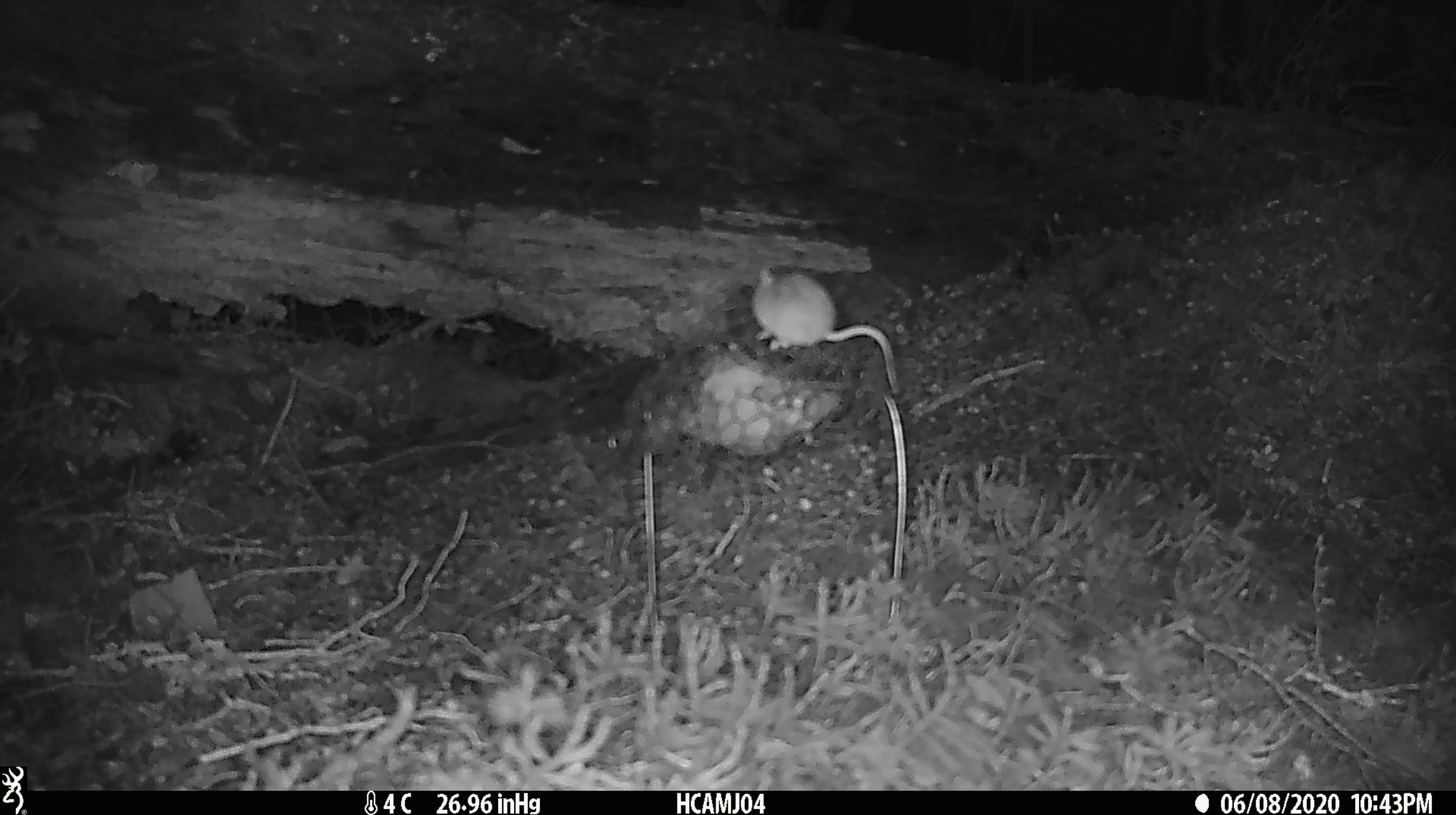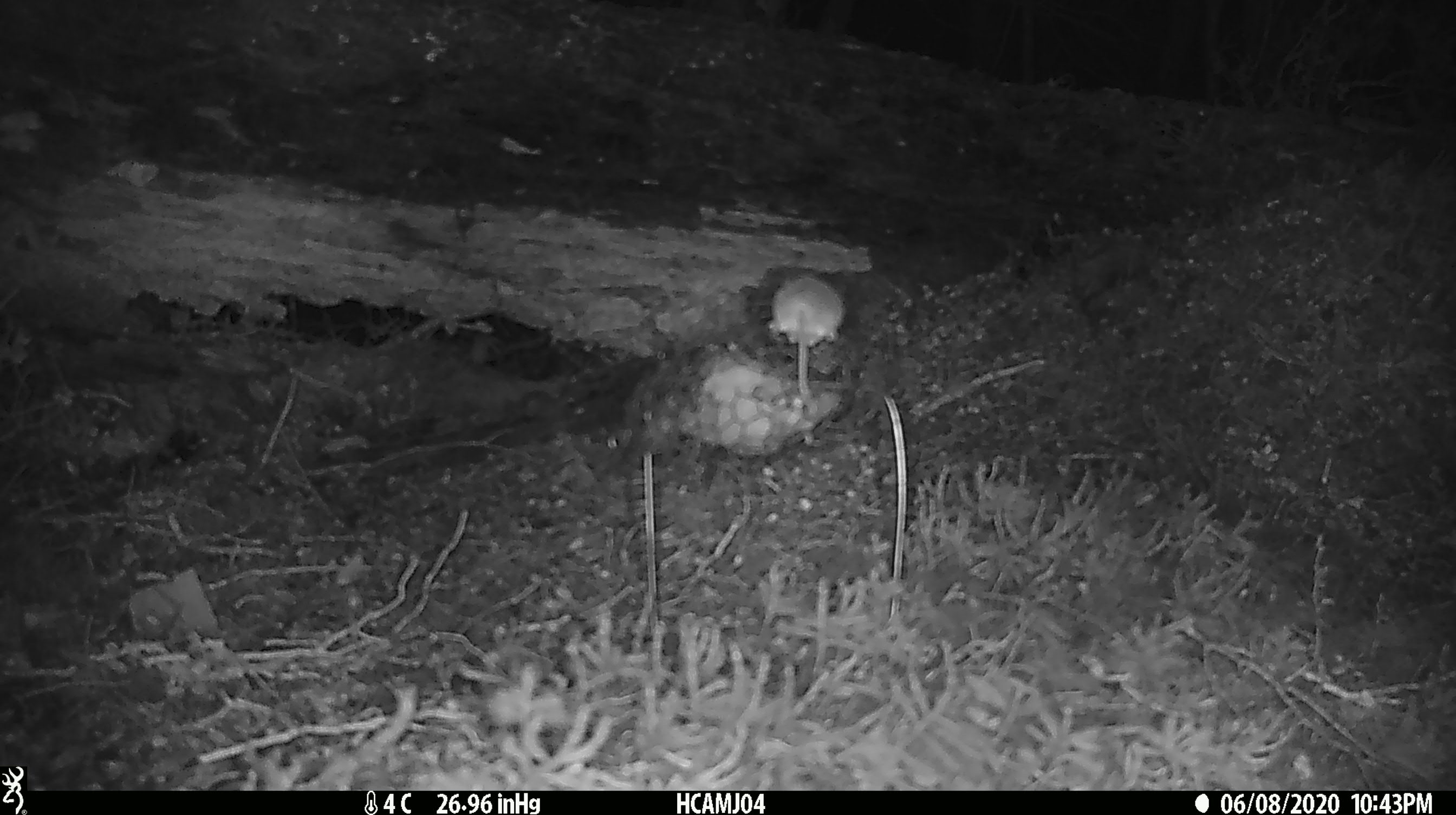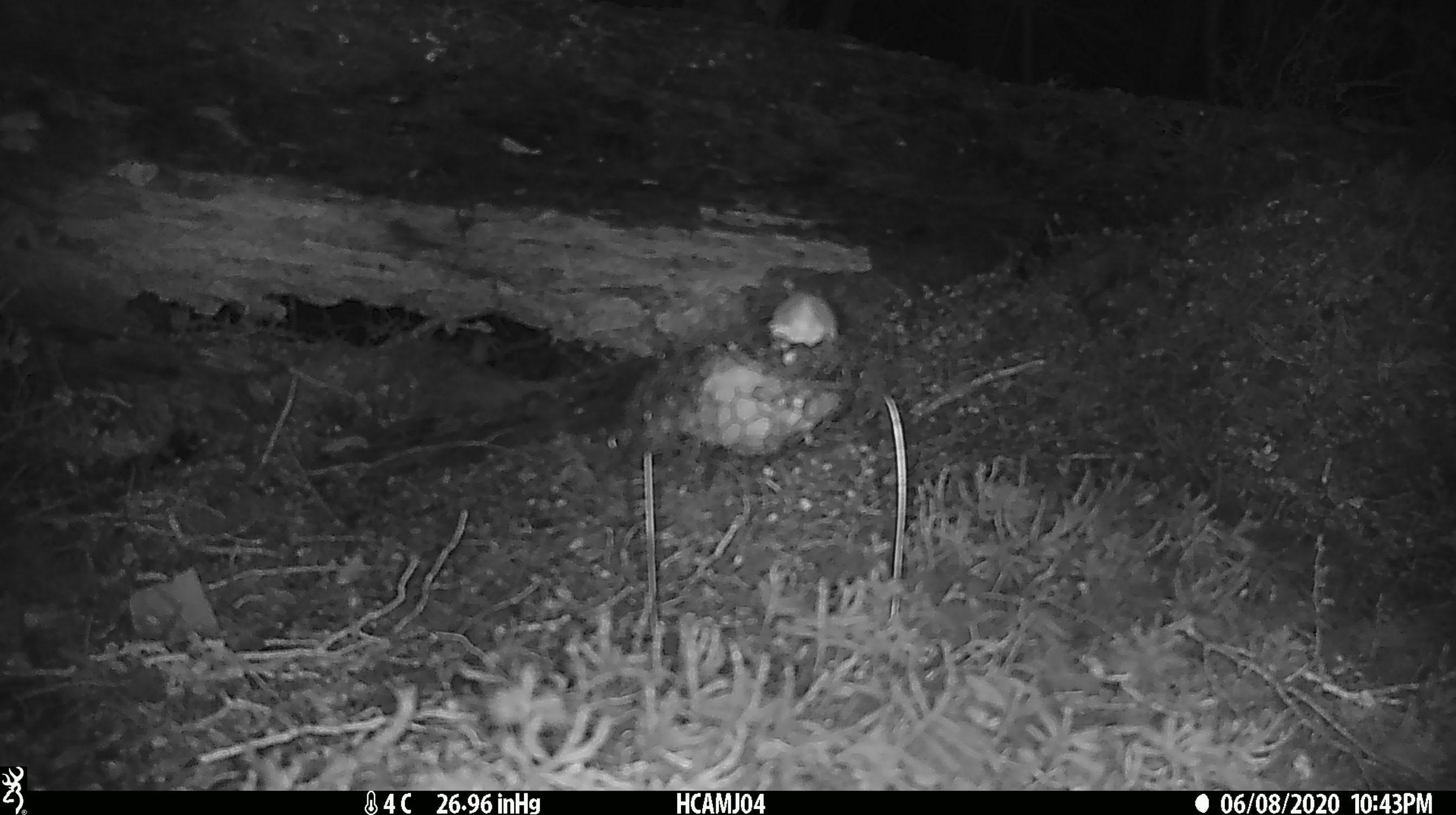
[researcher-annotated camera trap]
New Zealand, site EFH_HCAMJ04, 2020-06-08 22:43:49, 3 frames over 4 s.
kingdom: Animalia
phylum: Chordata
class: Mammalia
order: Rodentia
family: Muridae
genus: Mus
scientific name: Mus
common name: mouse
Mouse (Mus).